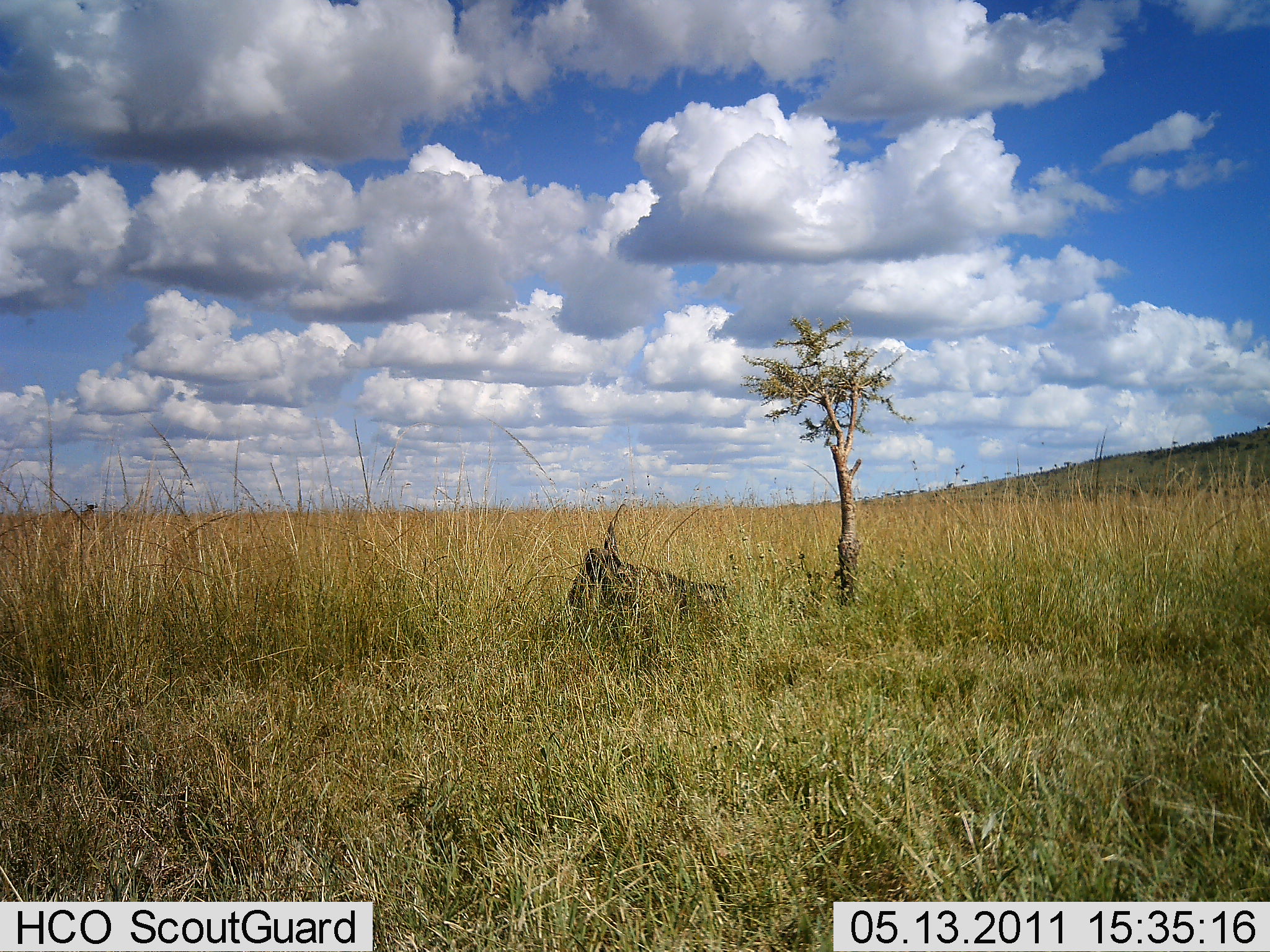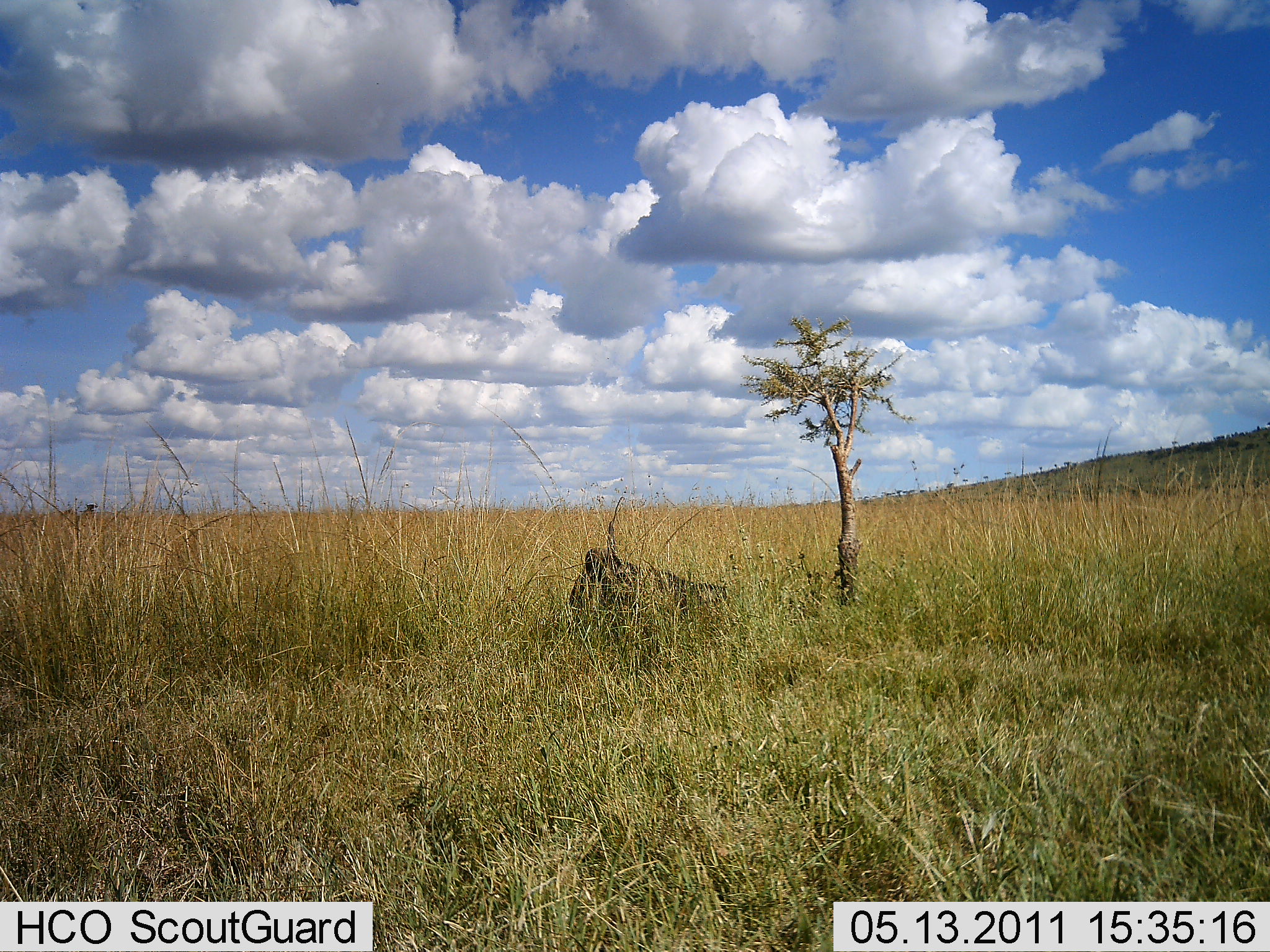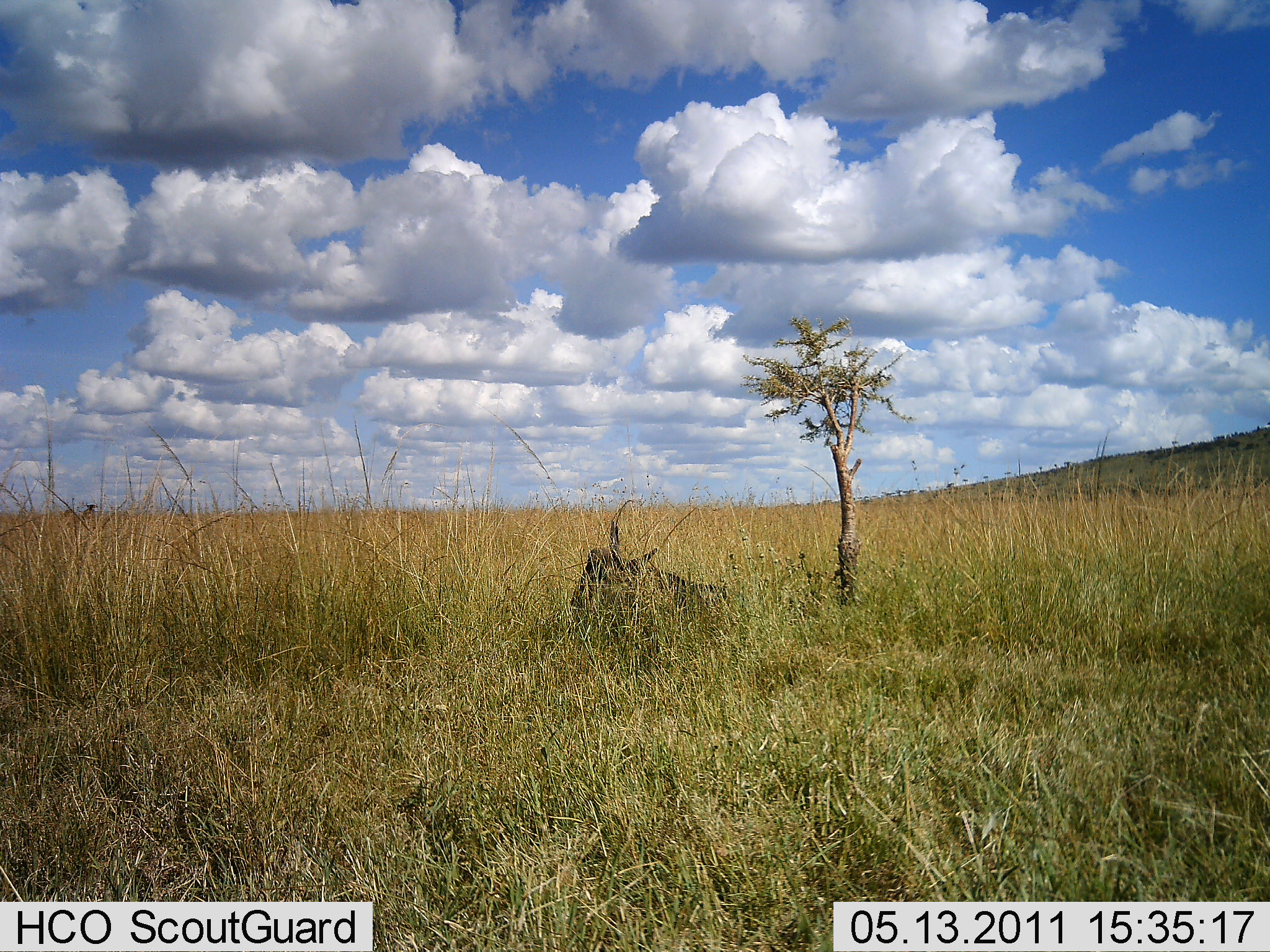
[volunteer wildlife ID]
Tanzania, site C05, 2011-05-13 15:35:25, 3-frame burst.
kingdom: Animalia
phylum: Chordata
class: Mammalia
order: Artiodactyla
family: Bovidae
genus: Connochaetes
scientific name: Connochaetes taurinus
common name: blue wildebeest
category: wildebeest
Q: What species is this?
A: Wildebeest (blue wildebeest) (Connochaetes taurinus).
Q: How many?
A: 1.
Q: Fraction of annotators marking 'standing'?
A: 0%.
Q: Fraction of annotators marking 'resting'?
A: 100%.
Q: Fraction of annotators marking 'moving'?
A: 17%.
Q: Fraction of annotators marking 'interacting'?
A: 0%.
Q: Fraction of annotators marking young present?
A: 0%.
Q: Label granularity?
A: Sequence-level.